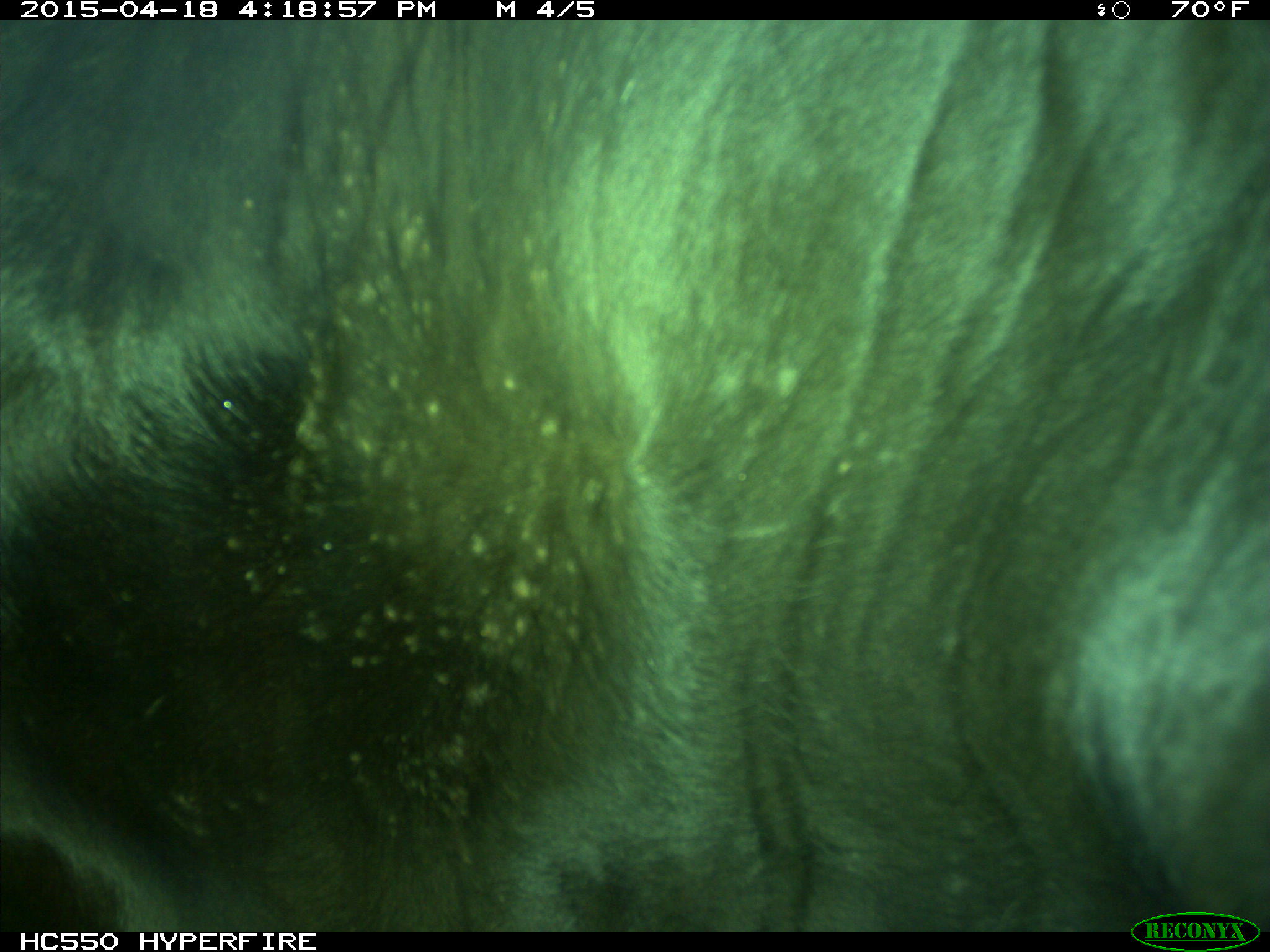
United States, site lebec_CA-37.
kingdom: Animalia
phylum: Chordata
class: Mammalia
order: Artiodactyla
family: Bovidae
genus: Bos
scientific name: Bos taurus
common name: domestic cow